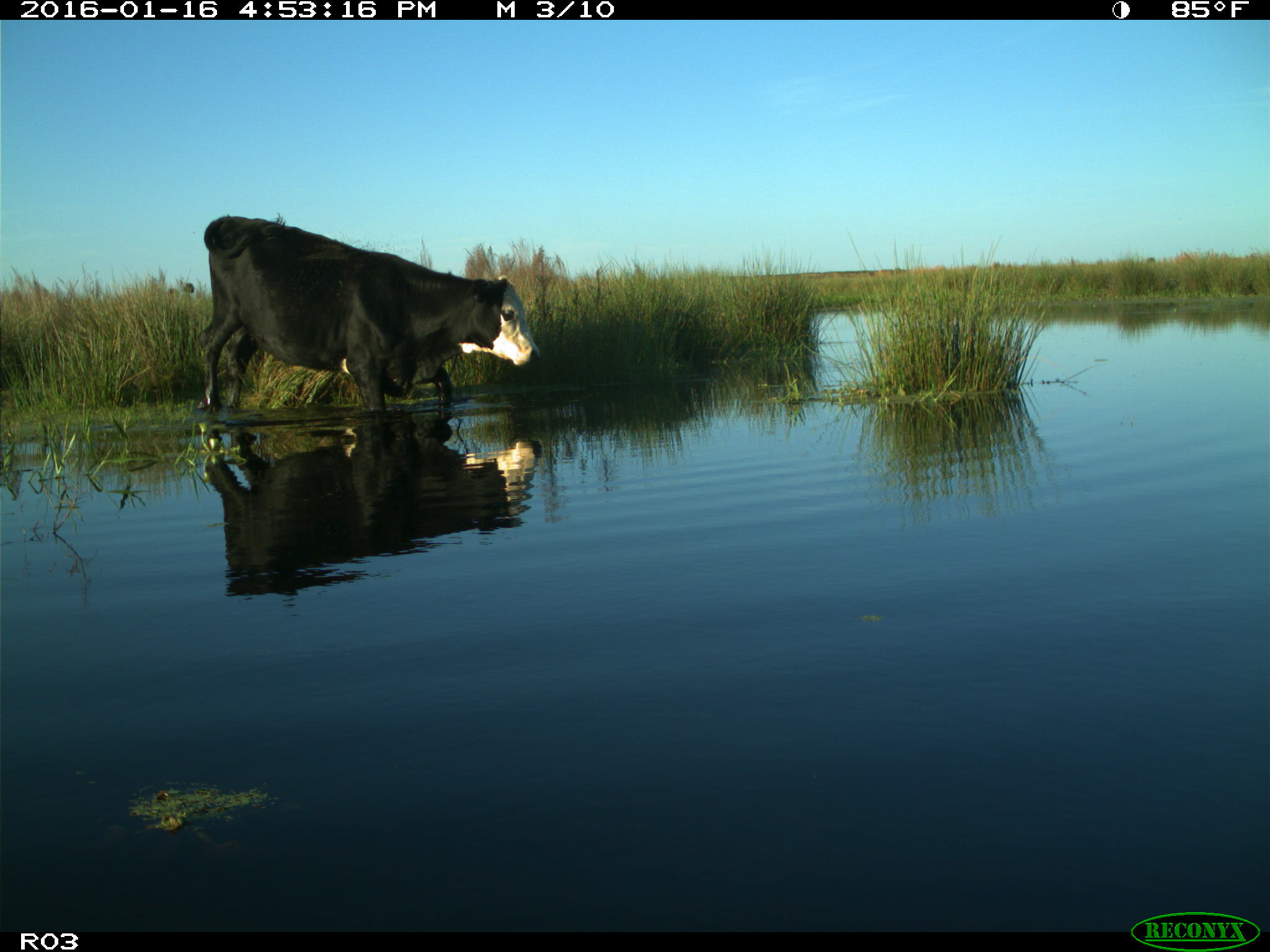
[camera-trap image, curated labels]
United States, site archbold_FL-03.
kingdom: Animalia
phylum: Chordata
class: Mammalia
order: Artiodactyla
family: Bovidae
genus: Bos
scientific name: Bos taurus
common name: domestic cow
Bos taurus (domestic cow).